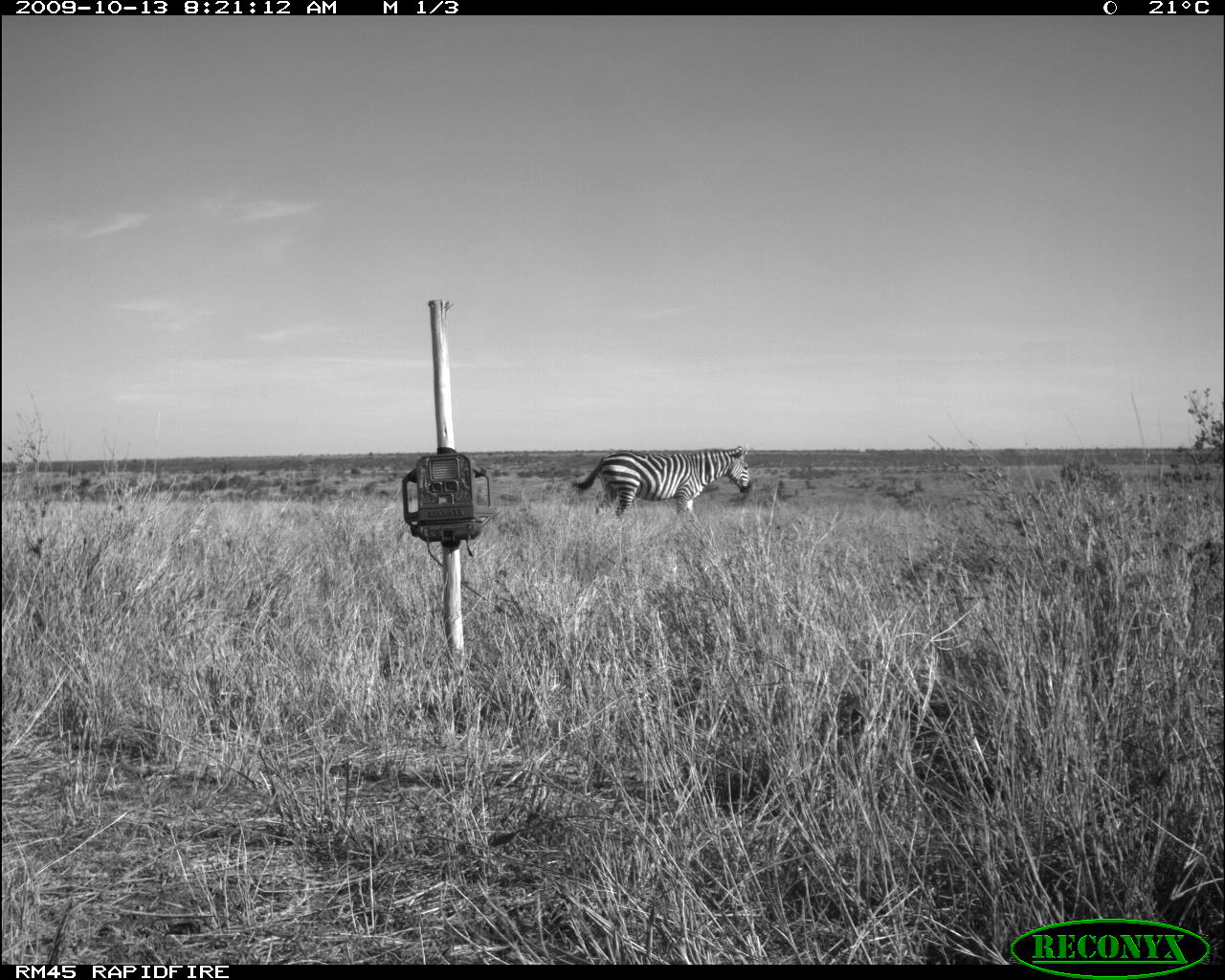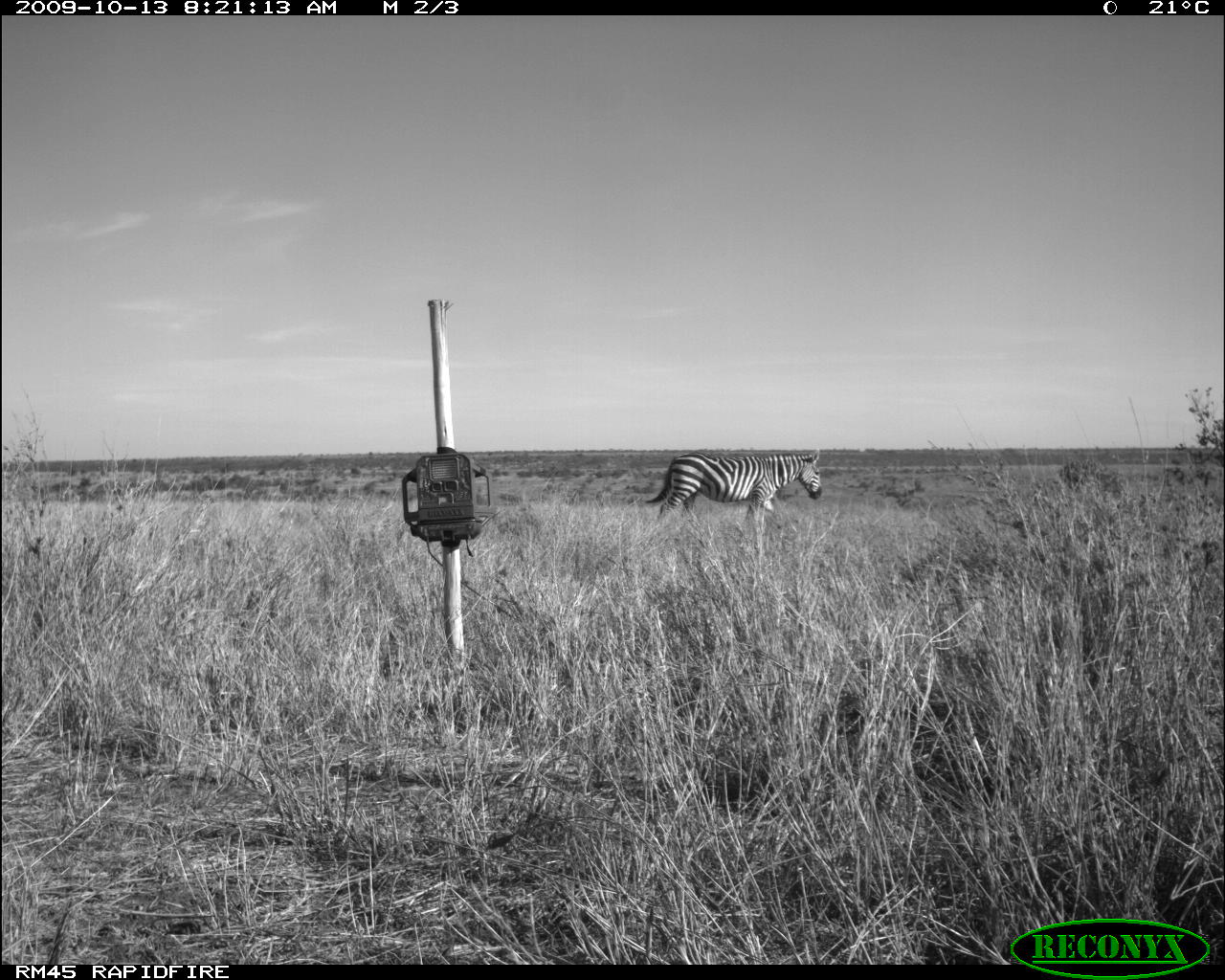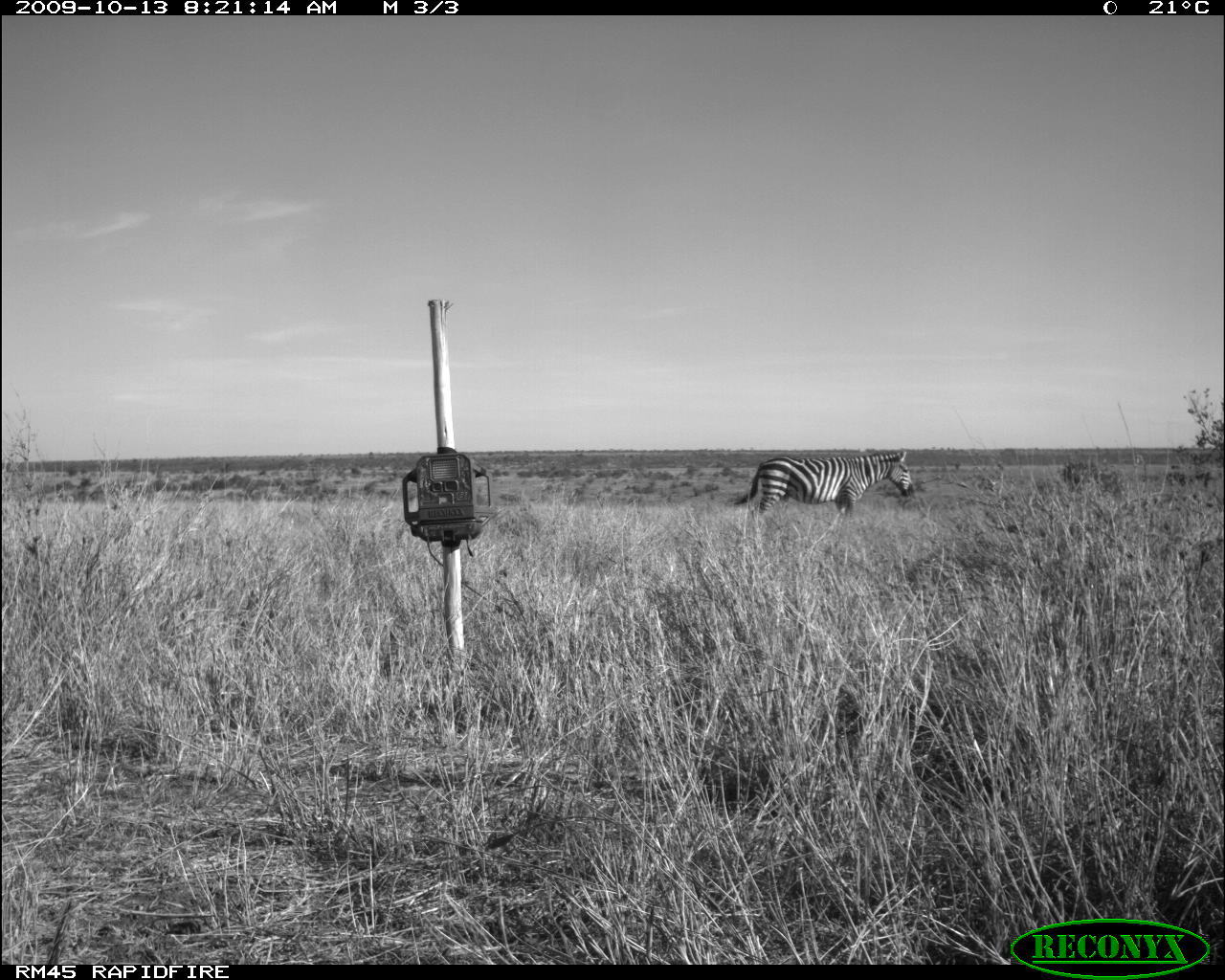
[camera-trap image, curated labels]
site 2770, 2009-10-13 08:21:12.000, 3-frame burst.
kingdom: Animalia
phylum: Chordata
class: Mammalia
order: Perissodactyla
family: Equidae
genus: Equus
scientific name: Equus quagga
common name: plains zebra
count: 1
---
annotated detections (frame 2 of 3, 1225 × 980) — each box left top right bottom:
equus quagga: 640 447 826 530